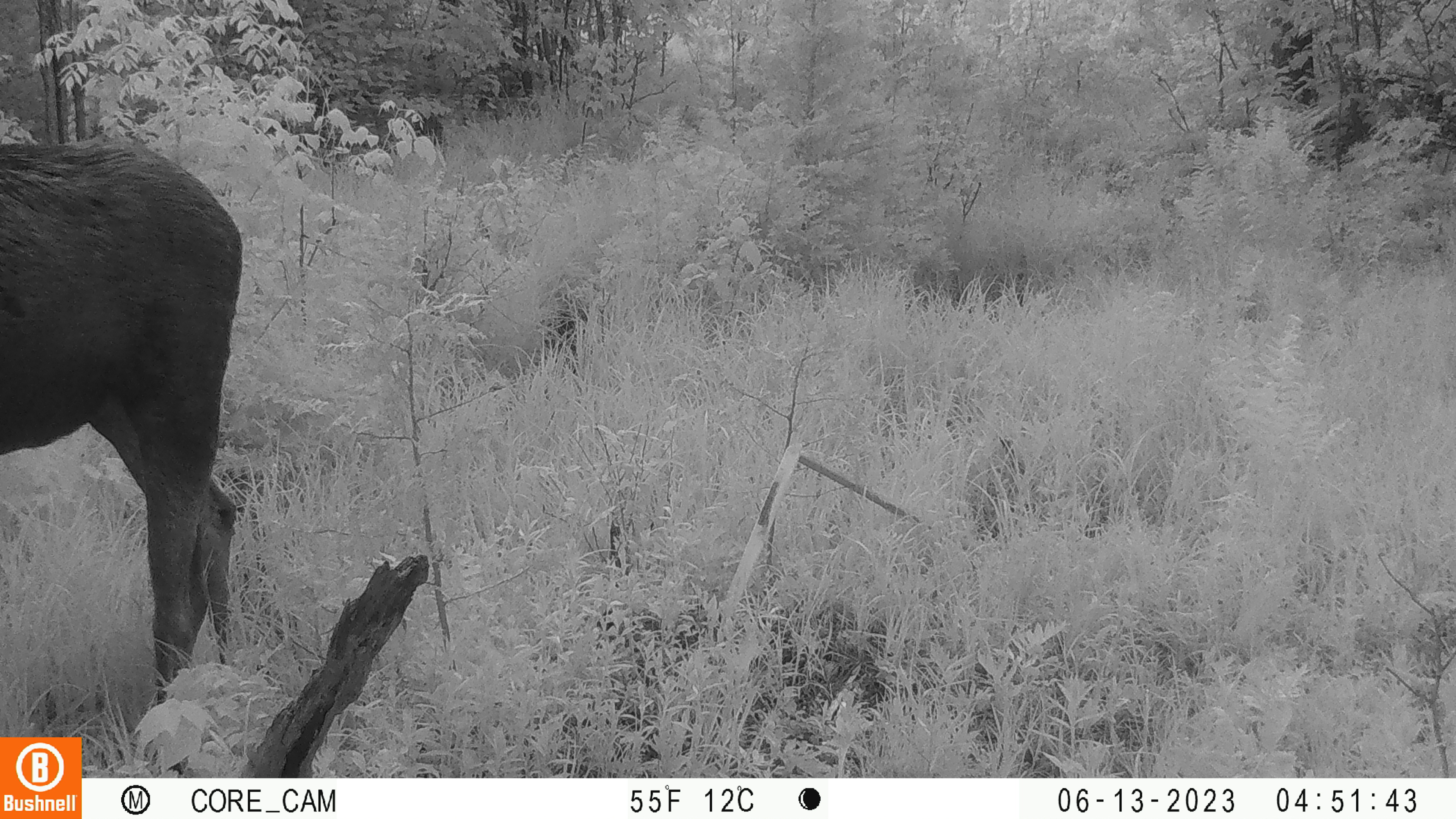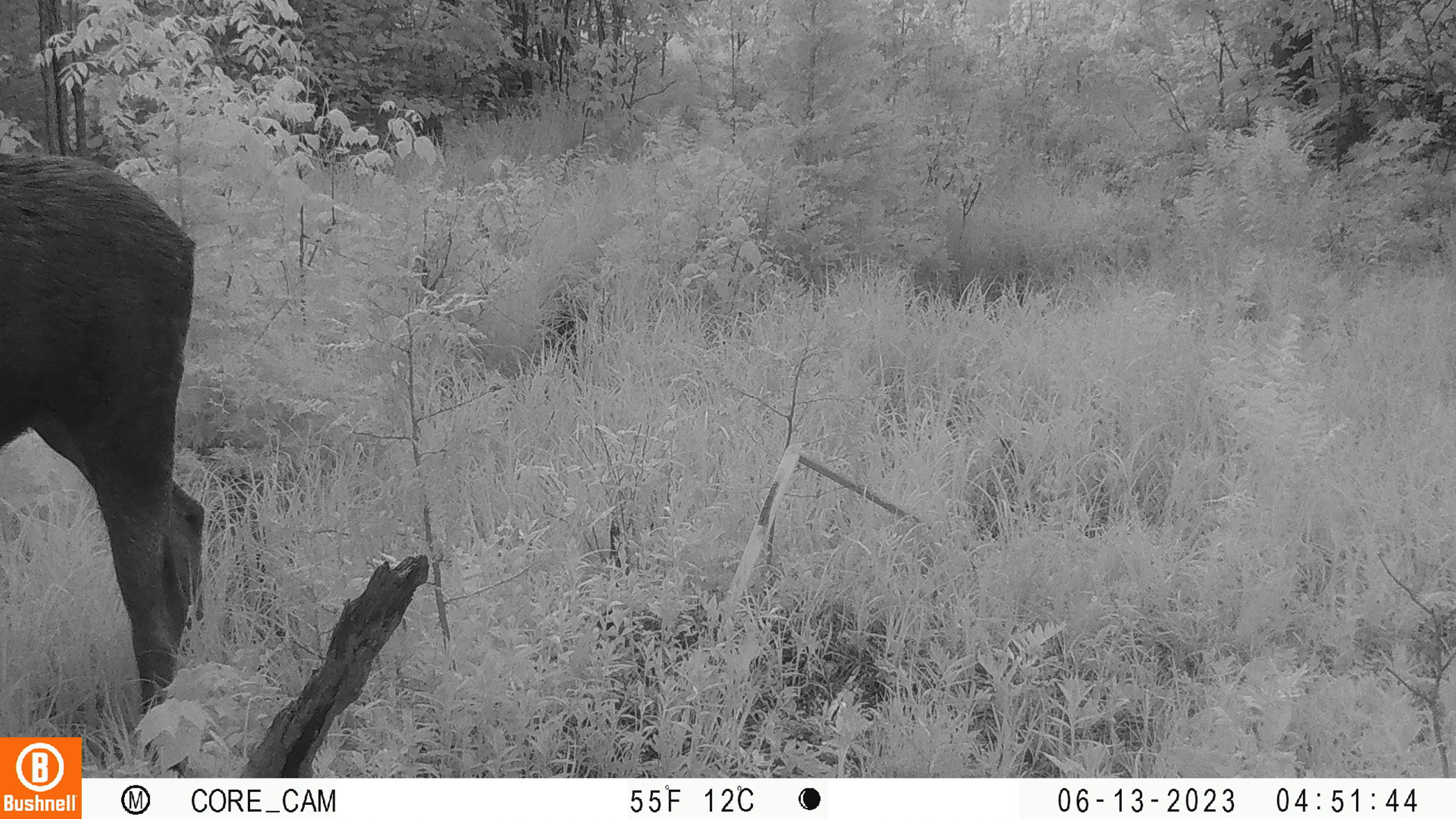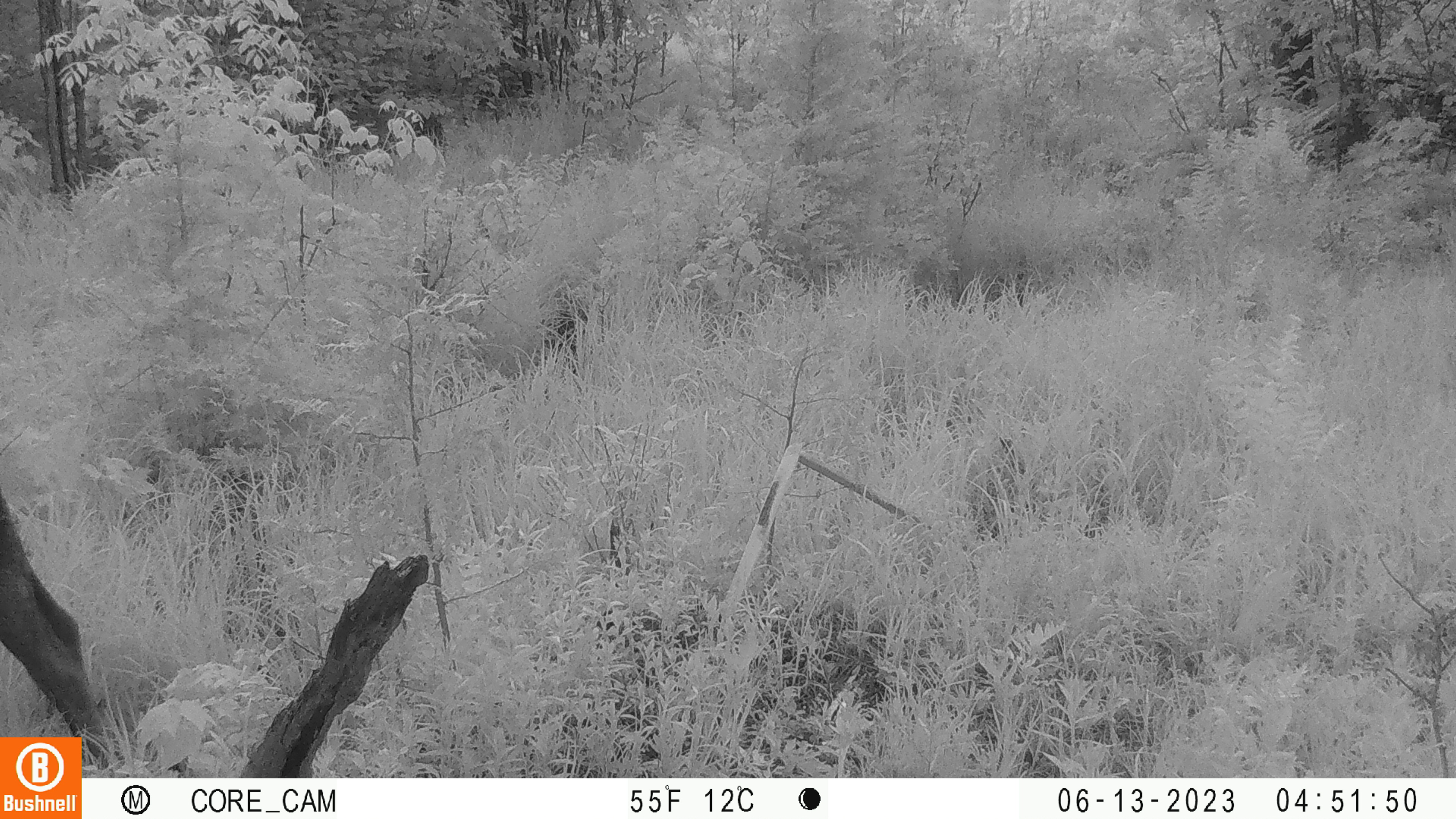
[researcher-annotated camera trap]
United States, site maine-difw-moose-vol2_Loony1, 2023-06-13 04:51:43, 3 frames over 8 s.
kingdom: Animalia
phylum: Chordata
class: Mammalia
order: Artiodactyla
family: Cervidae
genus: Alces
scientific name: Alces alces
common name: moose